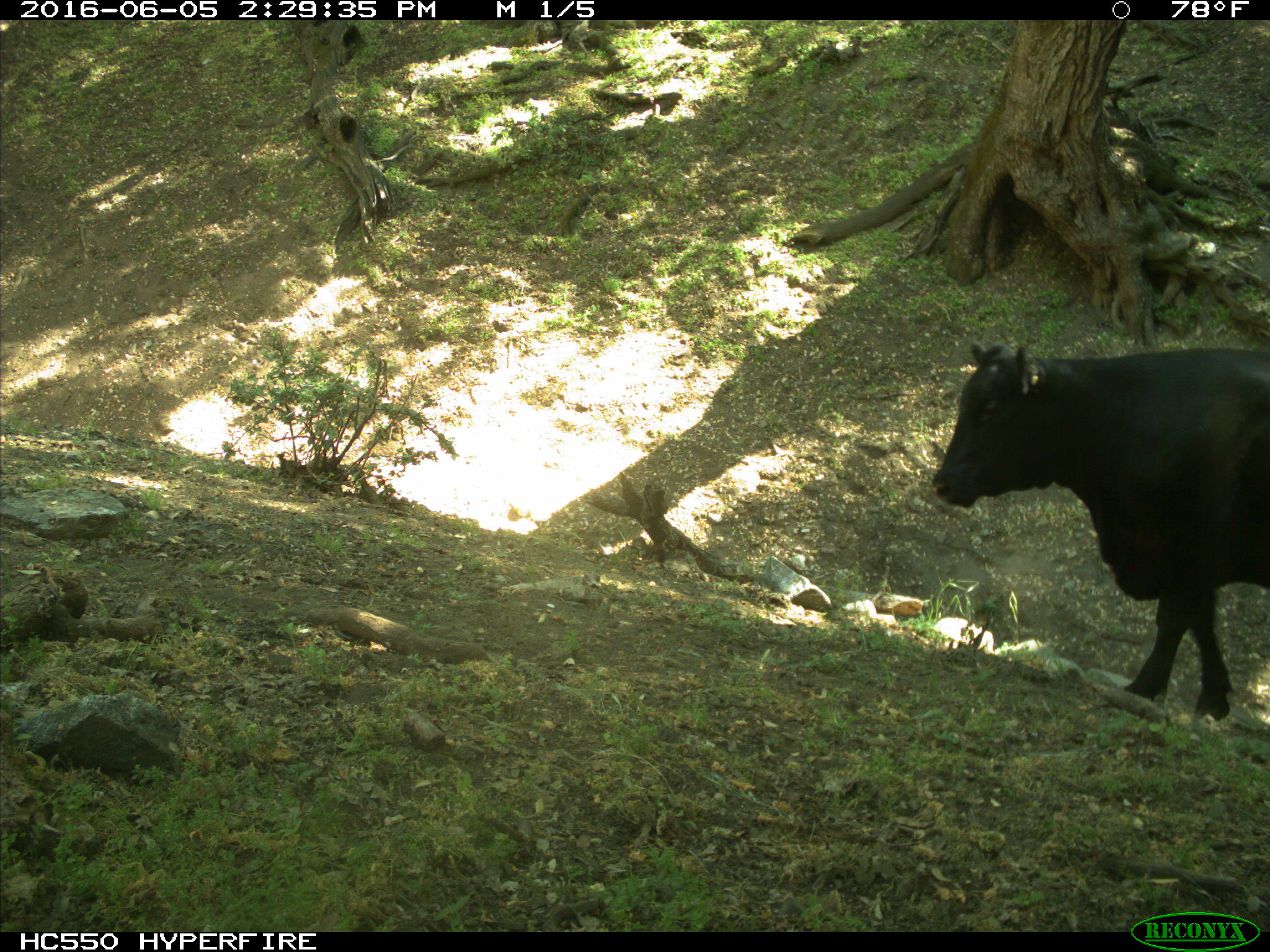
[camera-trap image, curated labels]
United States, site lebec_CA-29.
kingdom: Animalia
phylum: Chordata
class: Mammalia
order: Artiodactyla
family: Bovidae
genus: Bos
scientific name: Bos taurus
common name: domestic cow